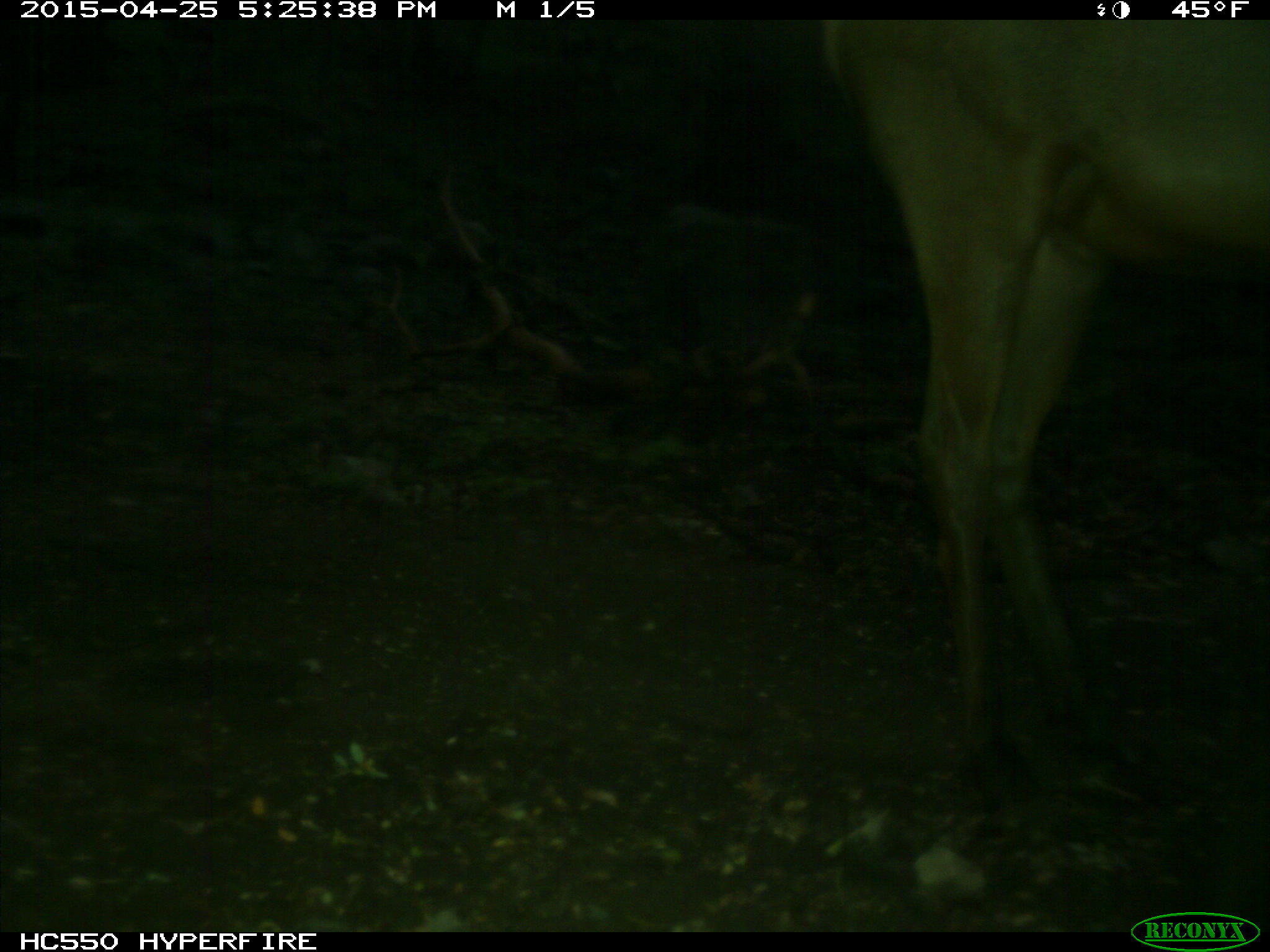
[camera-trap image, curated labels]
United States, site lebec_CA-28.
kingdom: Animalia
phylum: Chordata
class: Mammalia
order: Artiodactyla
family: Cervidae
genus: Cervus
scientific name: Cervus canadensis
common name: elk